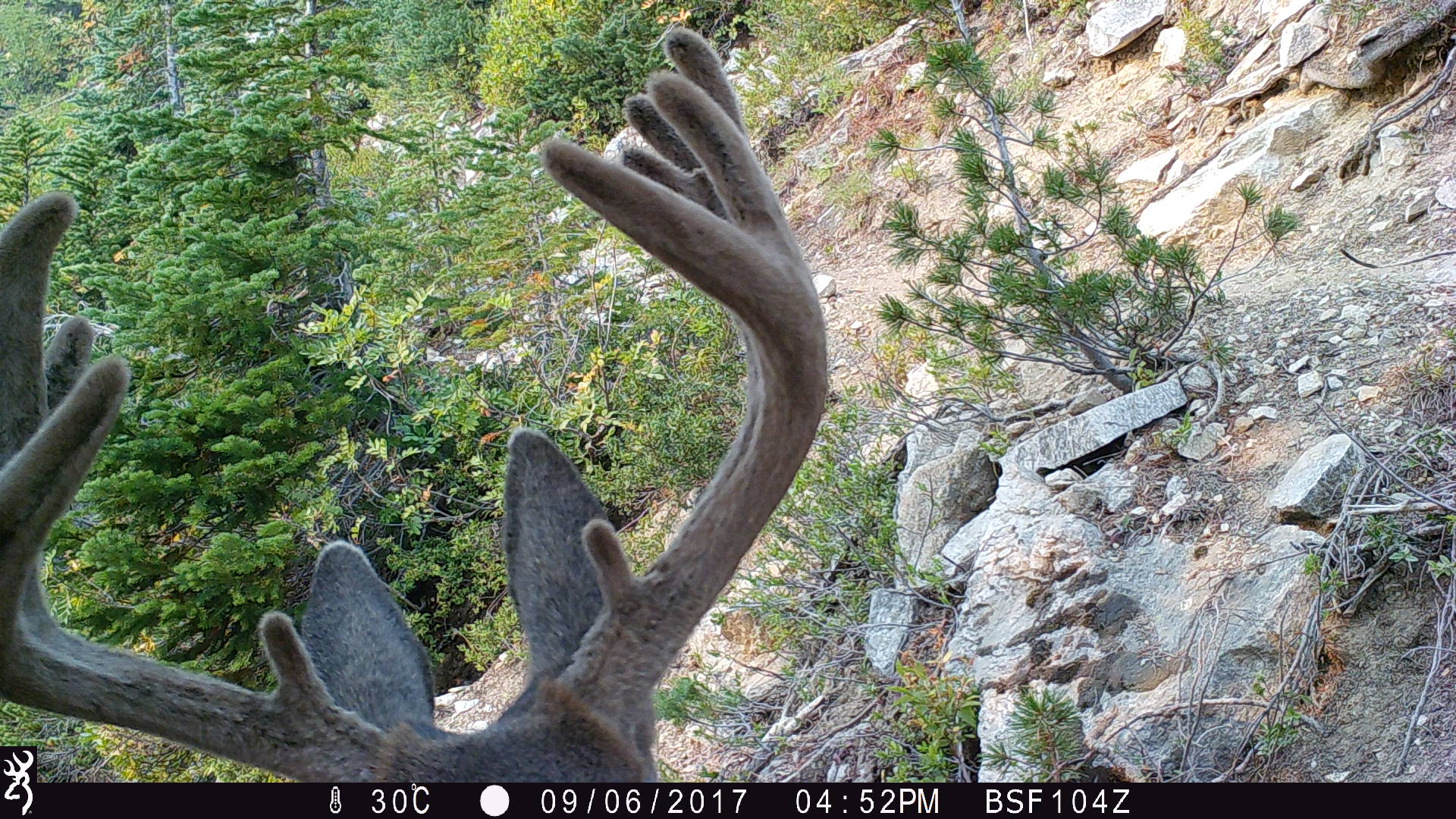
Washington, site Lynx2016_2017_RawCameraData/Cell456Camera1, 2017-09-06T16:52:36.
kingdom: Animalia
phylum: Chordata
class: Mammalia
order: Artiodactyla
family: Cervidae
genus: Odocoileus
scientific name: Odocoileus hemionus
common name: mule deer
Odocoileus hemionus (mule deer). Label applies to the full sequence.